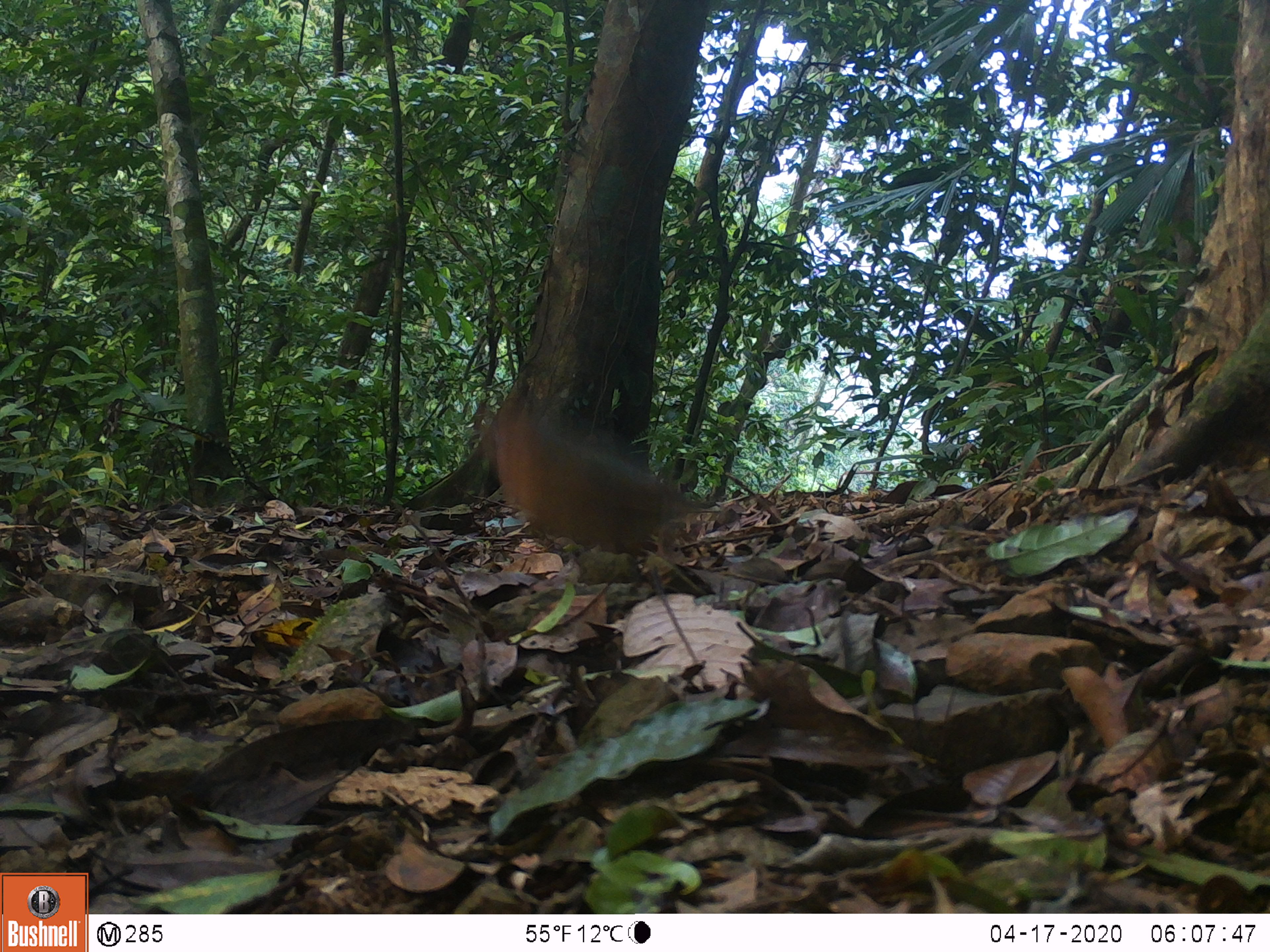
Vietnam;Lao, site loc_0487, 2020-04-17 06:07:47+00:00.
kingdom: Animalia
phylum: Chordata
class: Aves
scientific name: Aves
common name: bird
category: unidentified bird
Unidentified bird (bird) (Aves). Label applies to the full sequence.